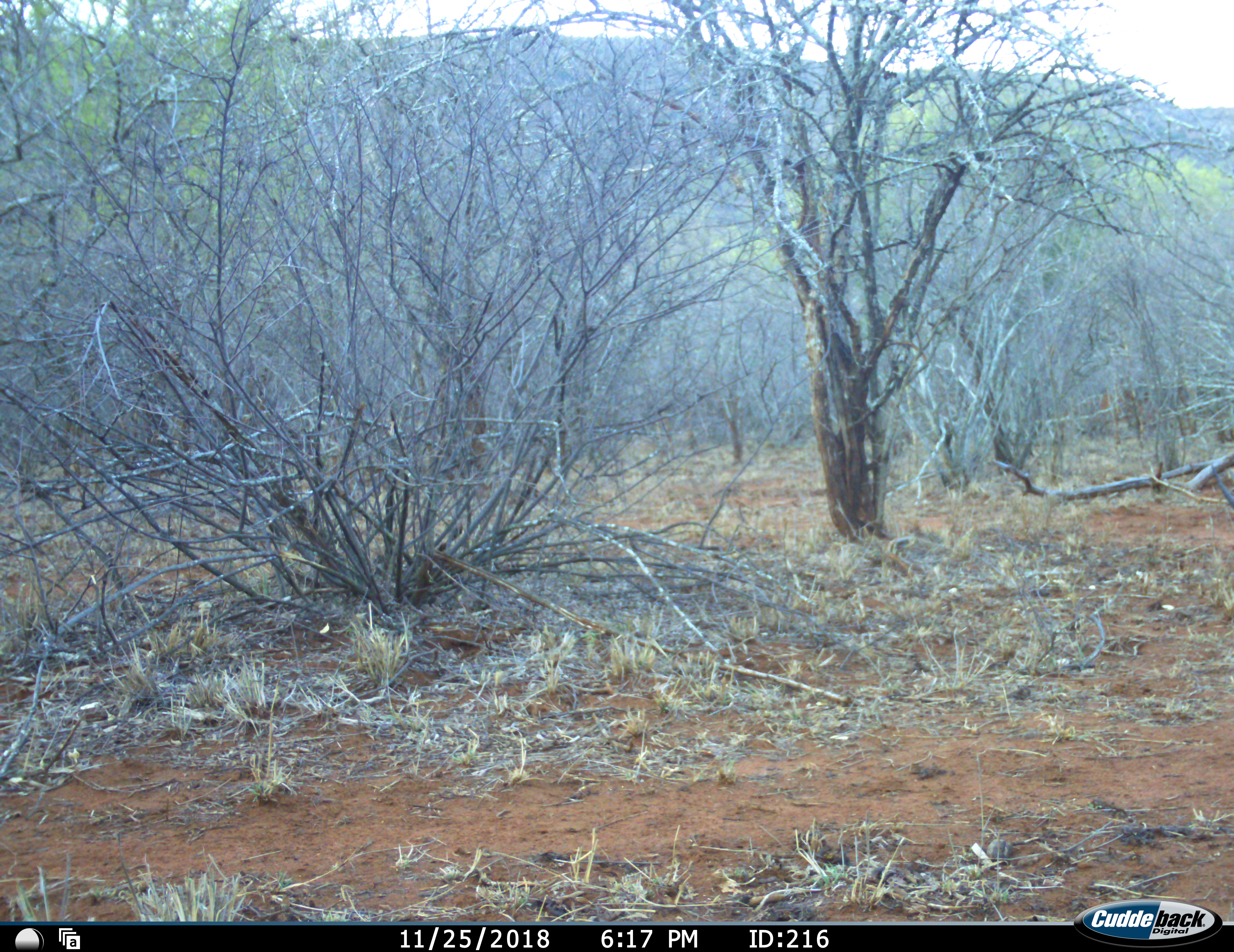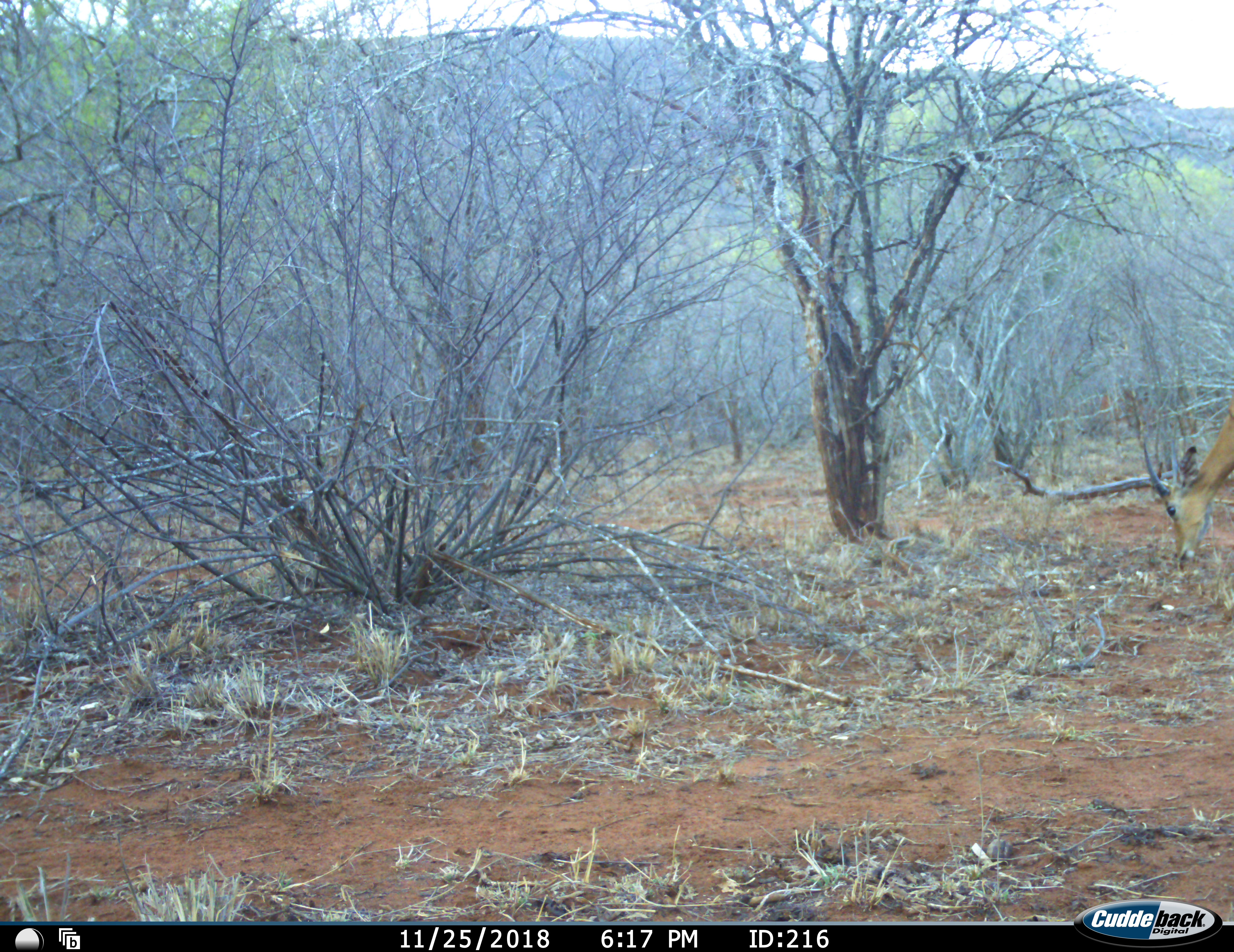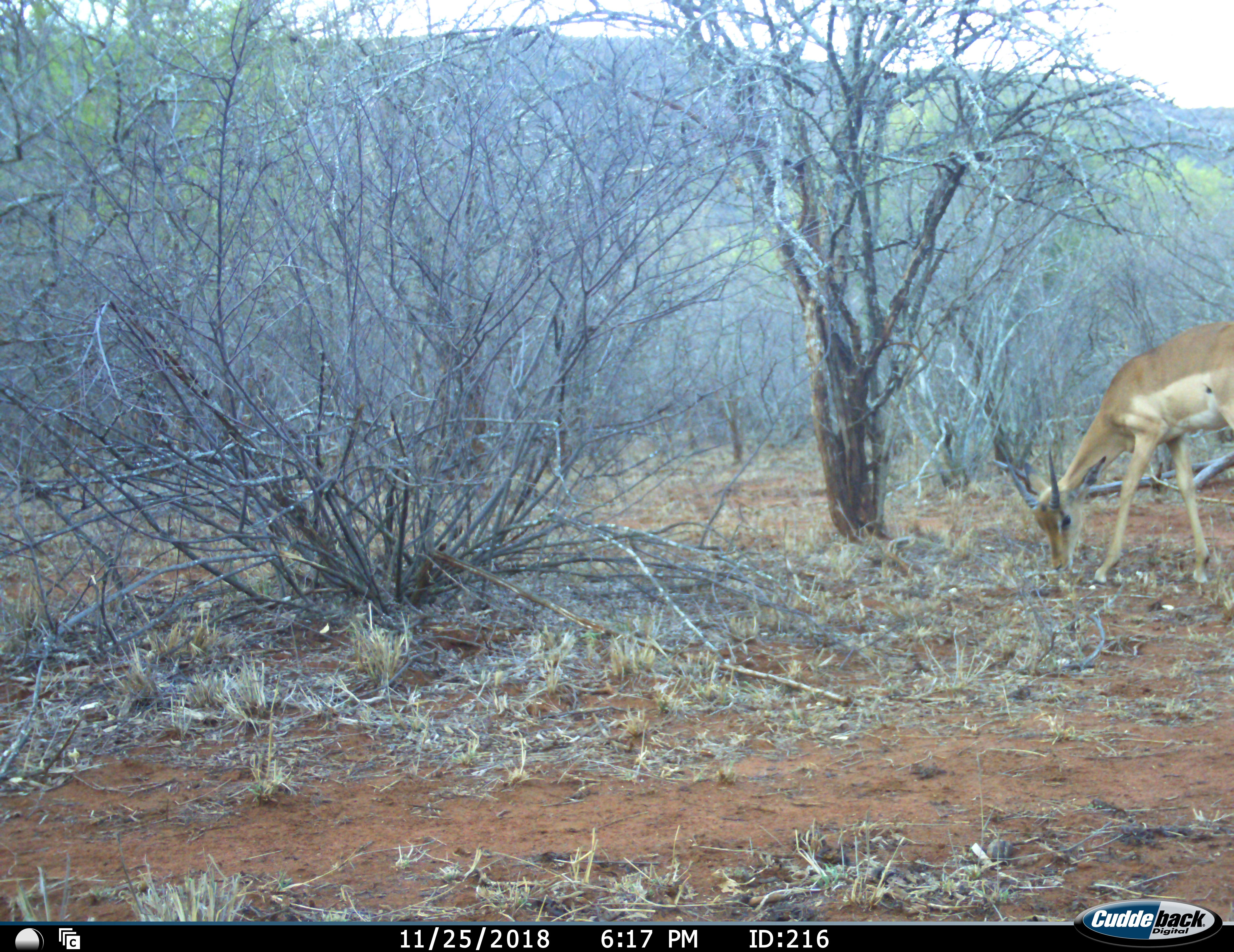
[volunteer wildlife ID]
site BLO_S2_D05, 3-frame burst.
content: unidentified animal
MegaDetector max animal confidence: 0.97